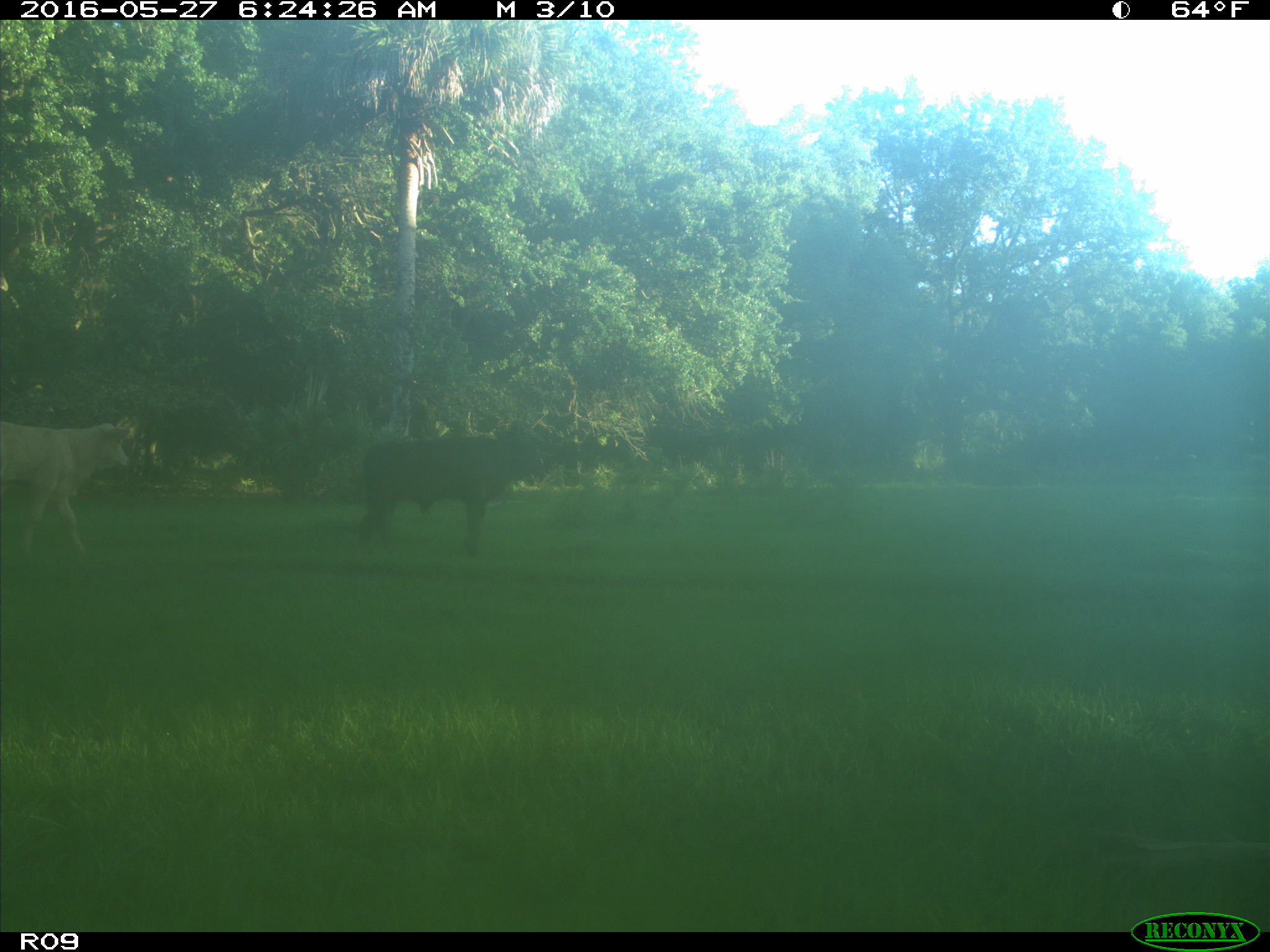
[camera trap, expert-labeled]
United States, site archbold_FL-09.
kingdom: Animalia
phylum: Chordata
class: Mammalia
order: Artiodactyla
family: Bovidae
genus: Bos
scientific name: Bos taurus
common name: domestic cow